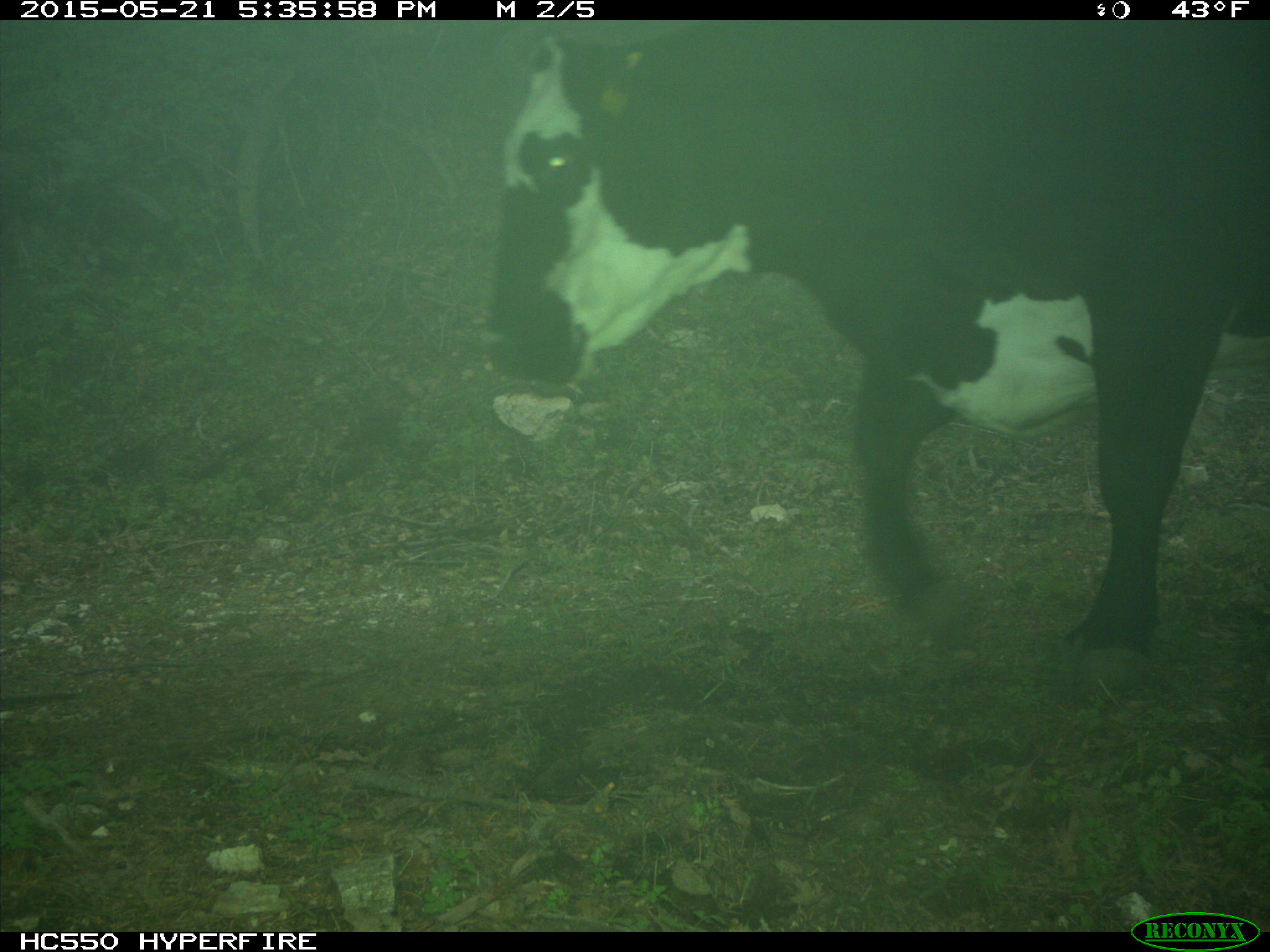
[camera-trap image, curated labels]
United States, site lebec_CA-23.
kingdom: Animalia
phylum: Chordata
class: Mammalia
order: Artiodactyla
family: Bovidae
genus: Bos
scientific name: Bos taurus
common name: domestic cow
Bos taurus (domestic cow).